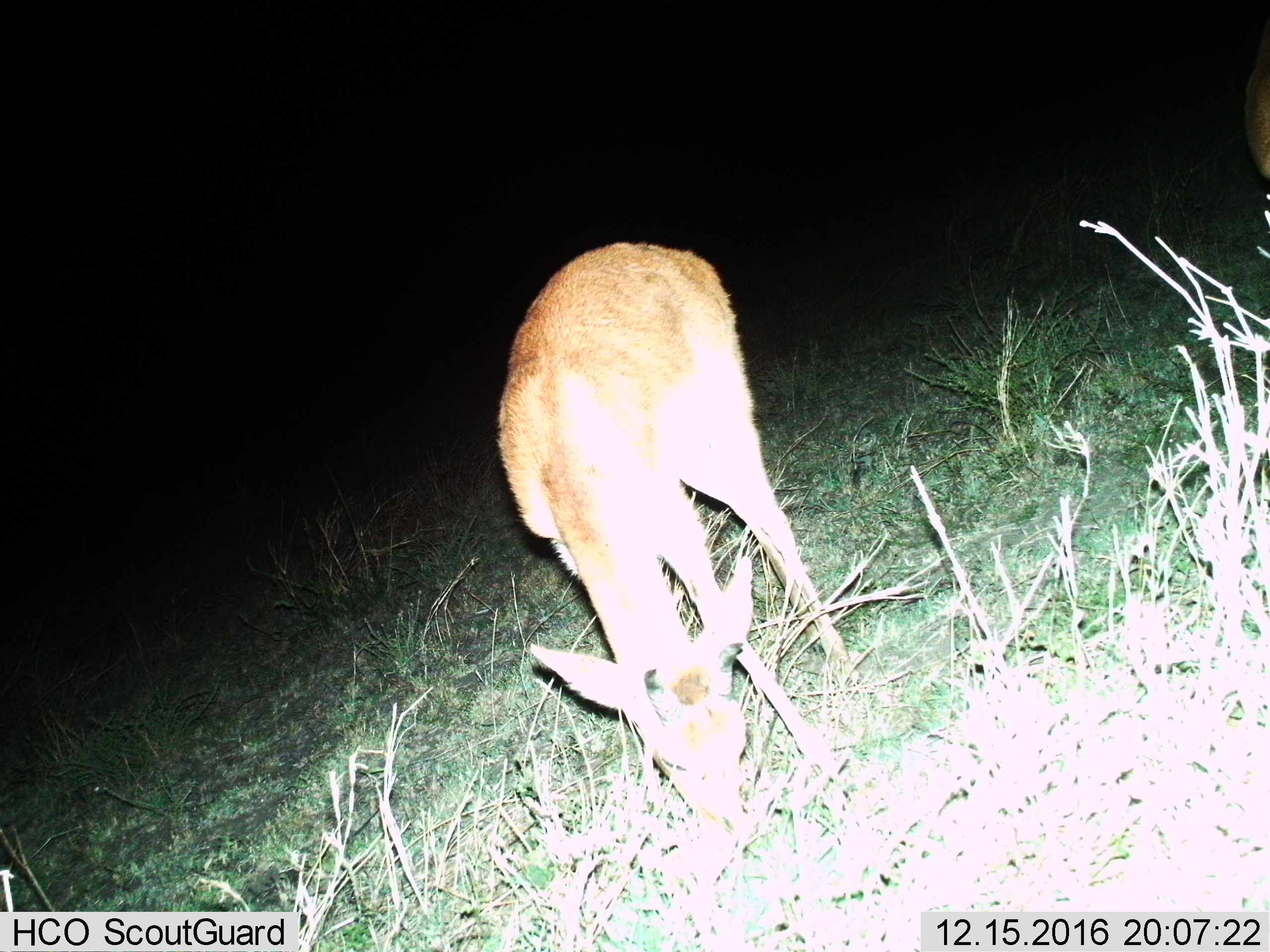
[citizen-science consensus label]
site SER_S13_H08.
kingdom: Animalia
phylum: Chordata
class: Mammalia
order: Artiodactyla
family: Bovidae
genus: Redunca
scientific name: Redunca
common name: reedbuck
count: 1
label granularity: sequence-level